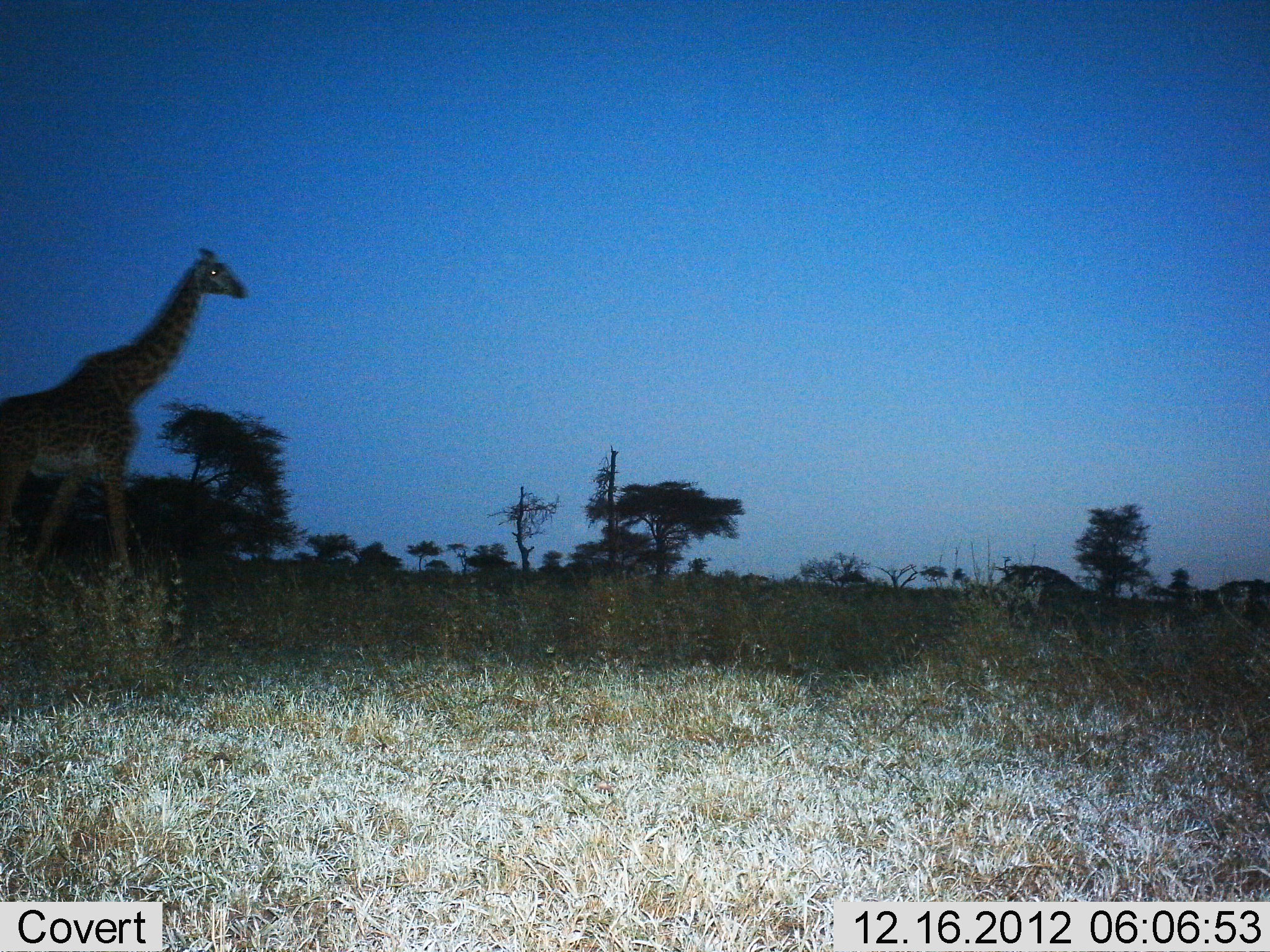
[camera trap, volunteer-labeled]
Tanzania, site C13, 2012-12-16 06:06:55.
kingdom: Animalia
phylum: Chordata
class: Mammalia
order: Artiodactyla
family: Giraffidae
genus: Giraffa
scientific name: Giraffa camelopardalis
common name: giraffe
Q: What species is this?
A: Giraffe (Giraffa camelopardalis).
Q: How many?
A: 1.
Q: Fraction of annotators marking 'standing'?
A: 19%.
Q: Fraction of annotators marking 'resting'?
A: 0%.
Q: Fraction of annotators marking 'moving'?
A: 86%.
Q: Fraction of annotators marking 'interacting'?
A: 0%.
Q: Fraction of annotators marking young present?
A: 0%.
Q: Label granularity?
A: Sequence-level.